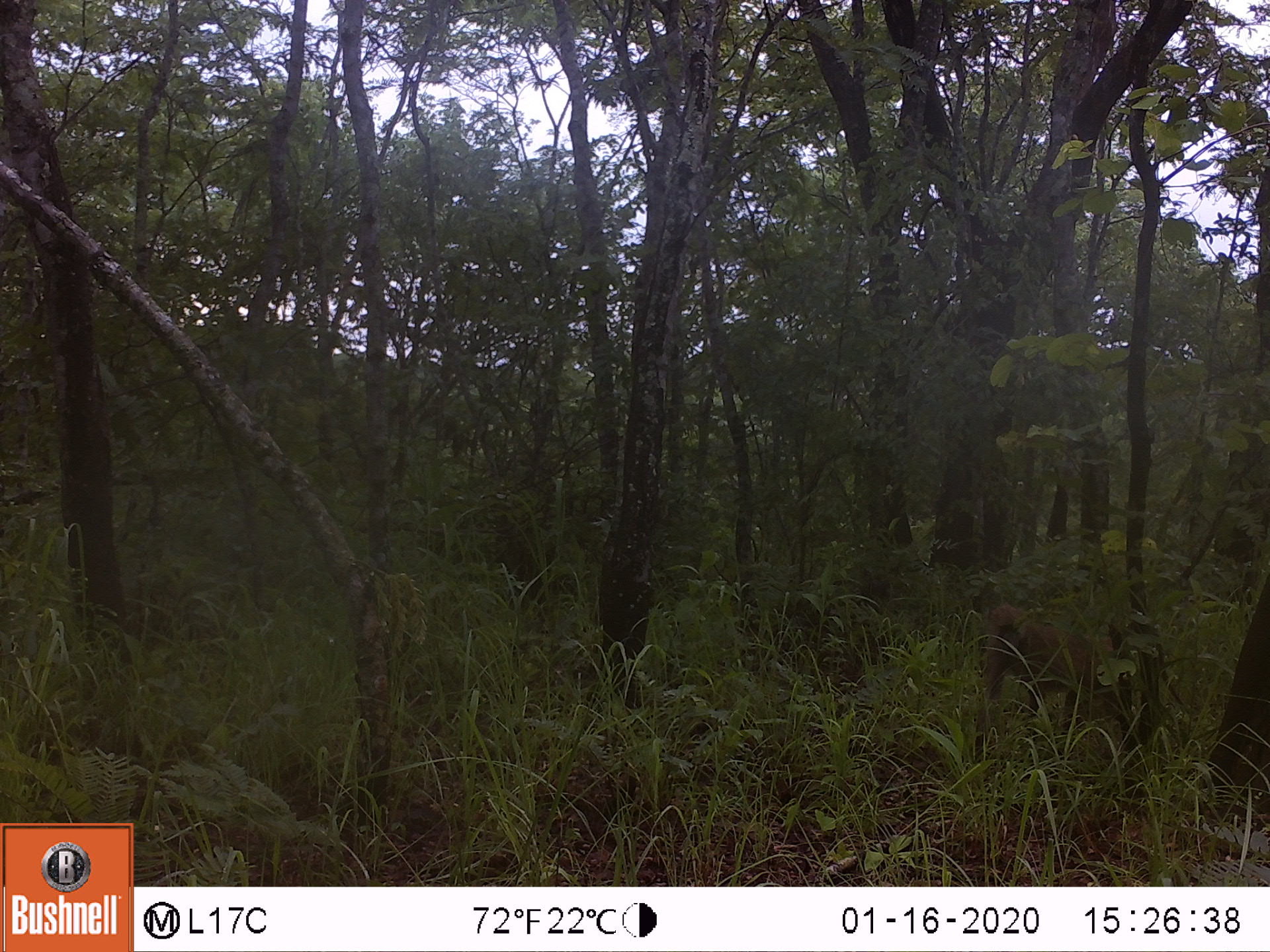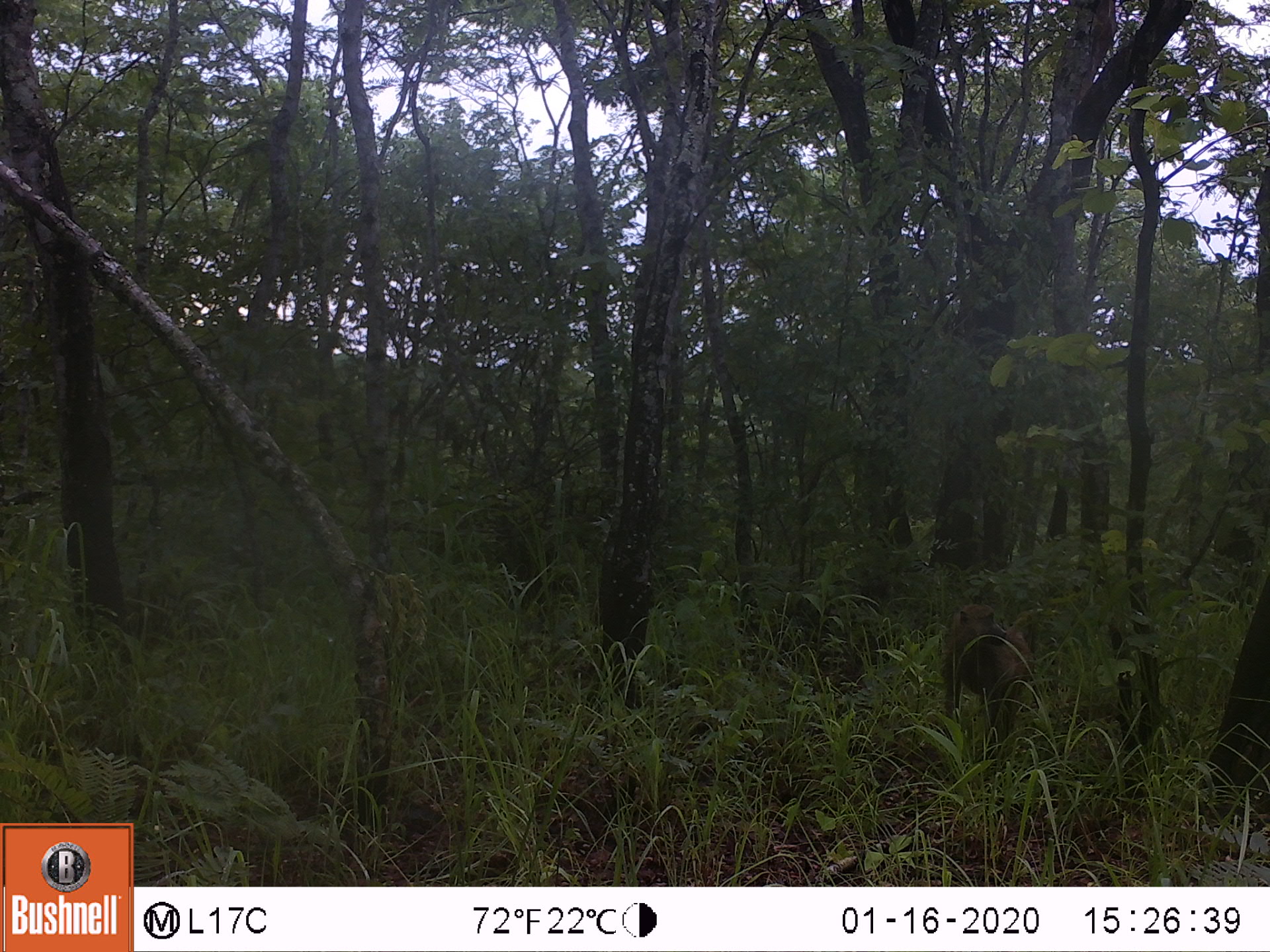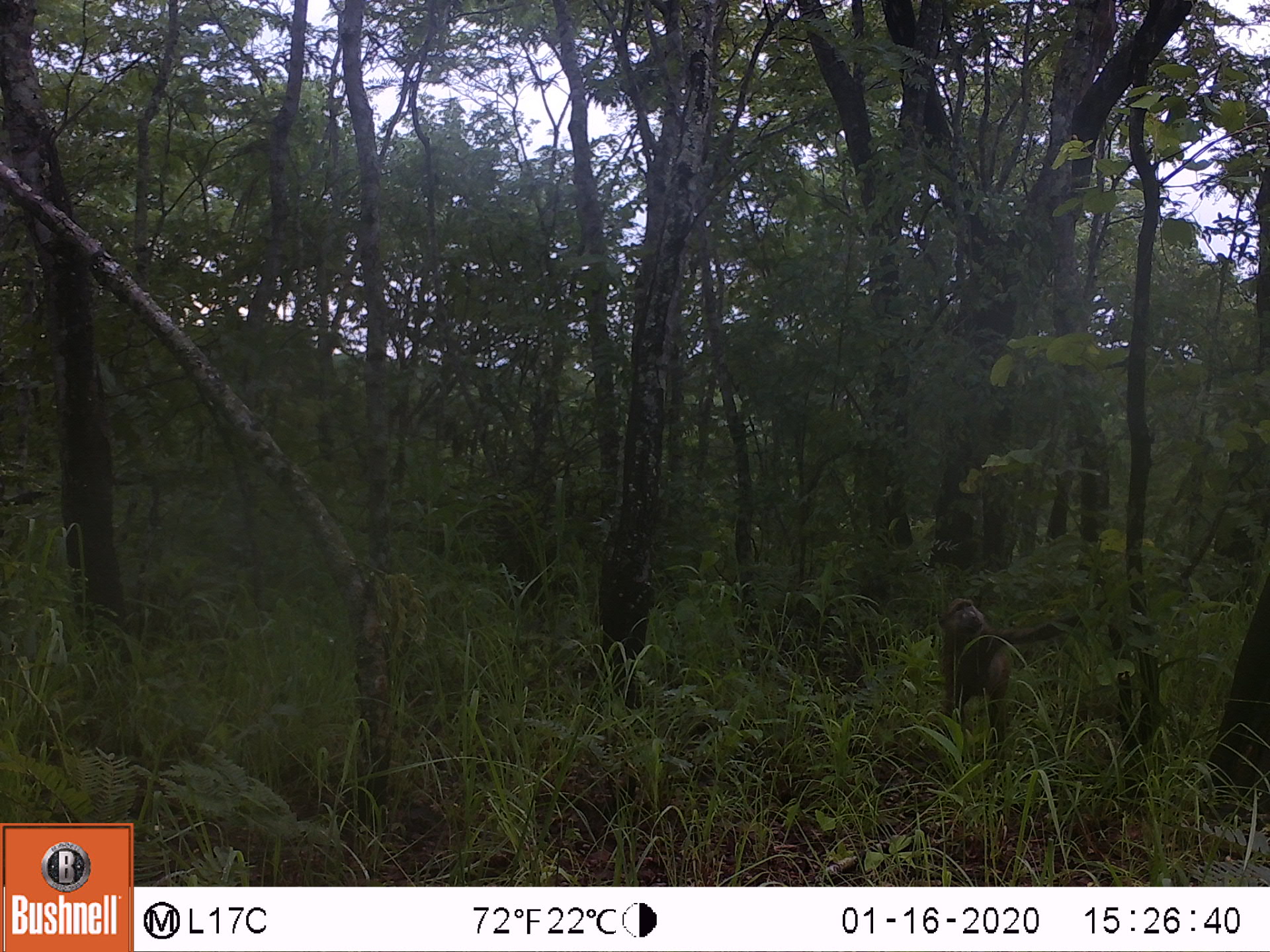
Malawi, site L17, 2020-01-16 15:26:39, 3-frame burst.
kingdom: Animalia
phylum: Chordata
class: Mammalia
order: Primates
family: Cercopithecidae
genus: Papio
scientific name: Papio cynocephalus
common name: yellow baboon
Yellow baboon (Papio cynocephalus), count 1.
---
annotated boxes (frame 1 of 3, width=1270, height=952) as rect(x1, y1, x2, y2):
yellow baboon: rect(973, 604, 1190, 749)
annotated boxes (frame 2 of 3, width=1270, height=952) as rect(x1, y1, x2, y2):
yellow baboon: rect(936, 599, 1044, 745)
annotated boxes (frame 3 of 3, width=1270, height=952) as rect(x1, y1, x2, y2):
yellow baboon: rect(927, 592, 1029, 754)